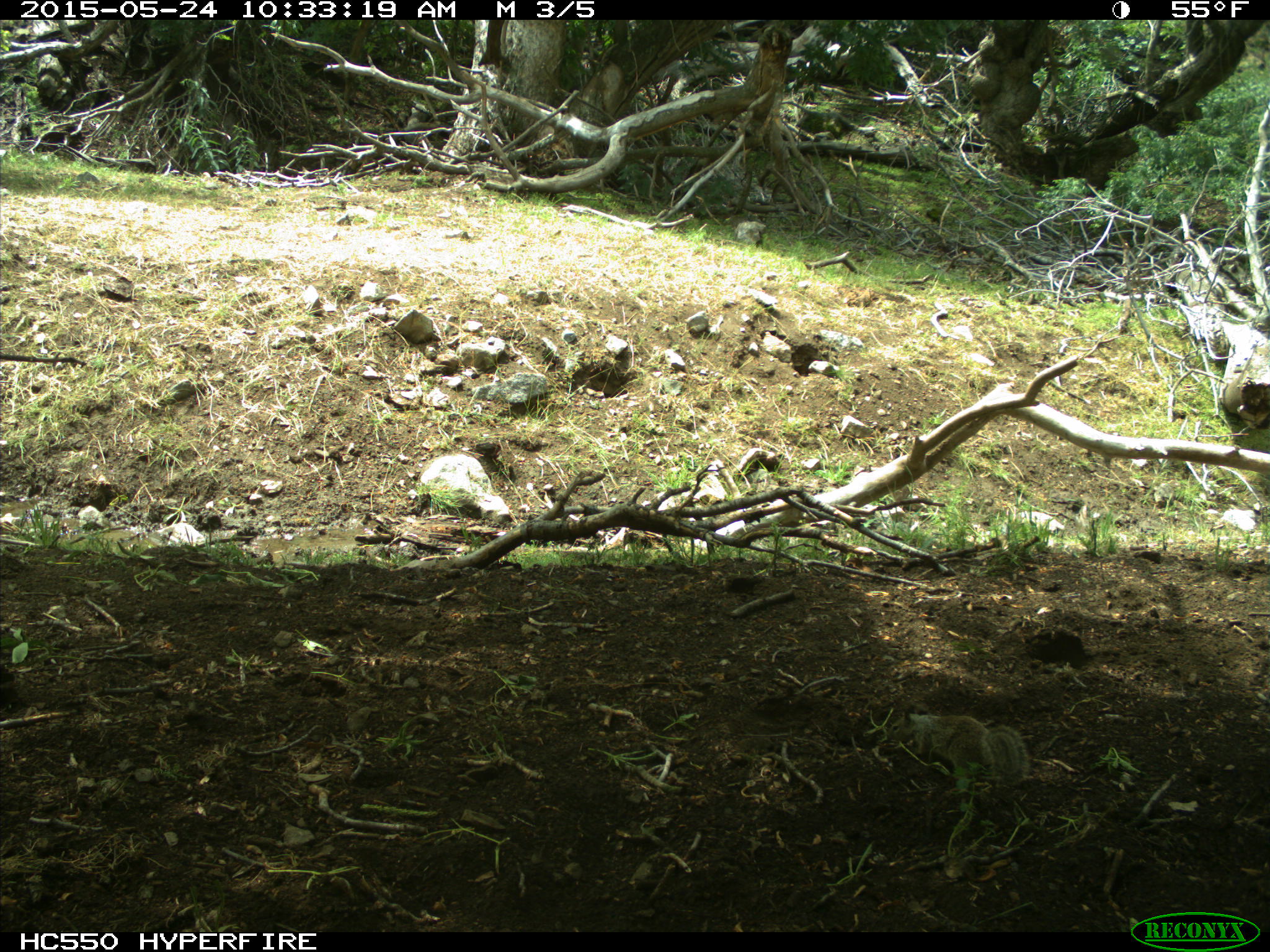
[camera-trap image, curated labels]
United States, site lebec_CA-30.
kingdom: Animalia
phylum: Chordata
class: Mammalia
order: Rodentia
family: Sciuridae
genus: Otospermophilus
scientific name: Otospermophilus beecheyi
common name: california ground squirrel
Otospermophilus beecheyi (california ground squirrel).